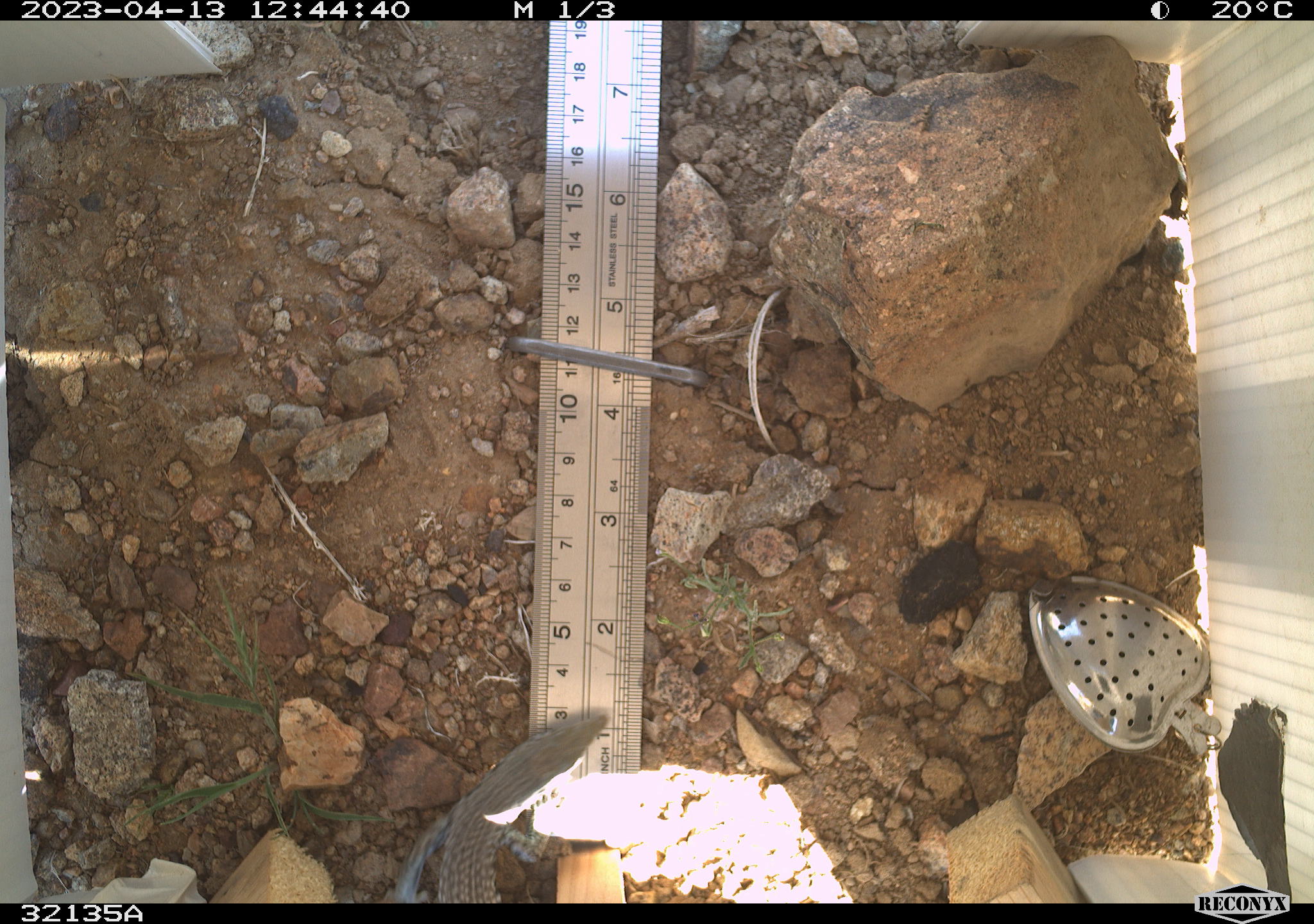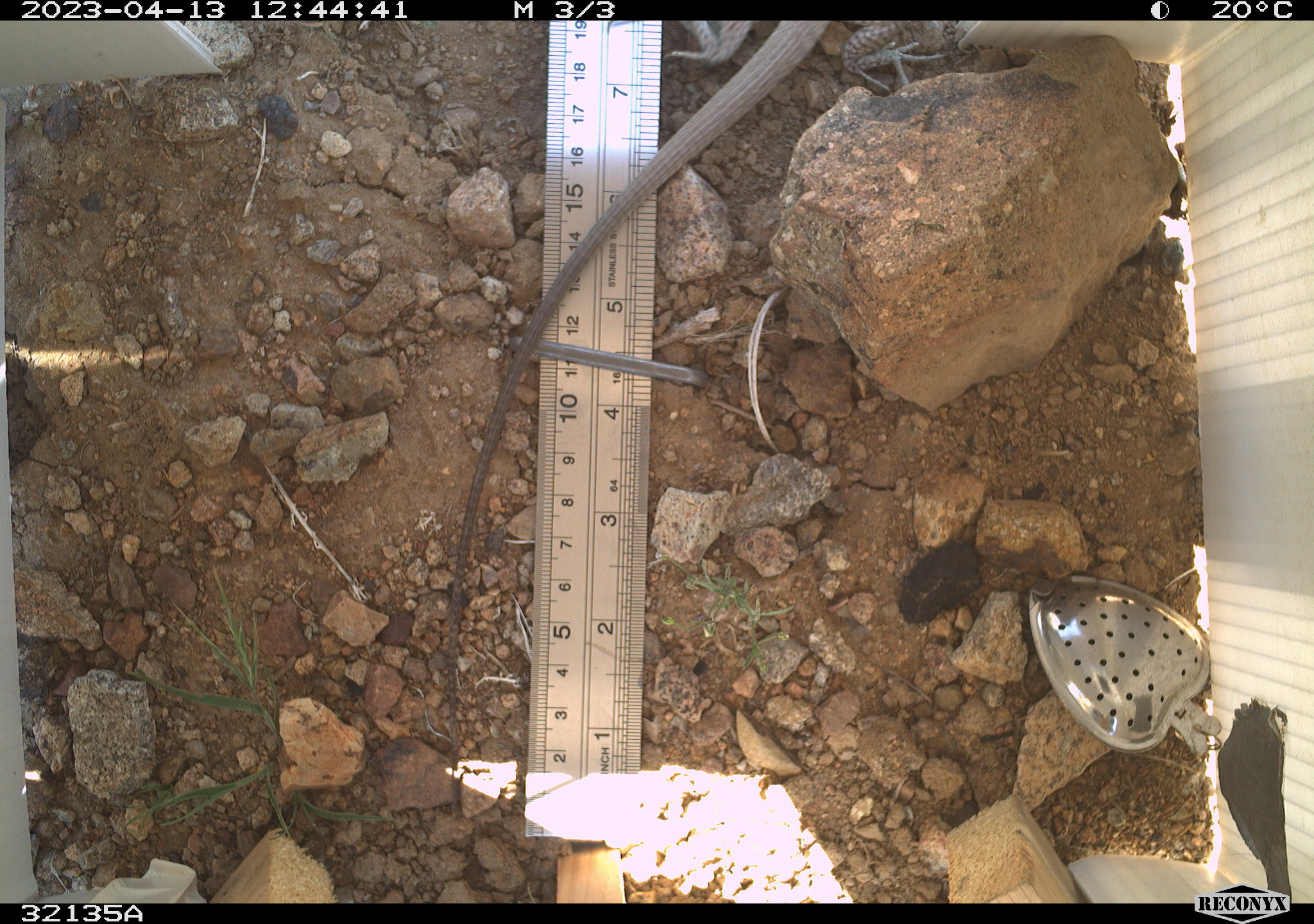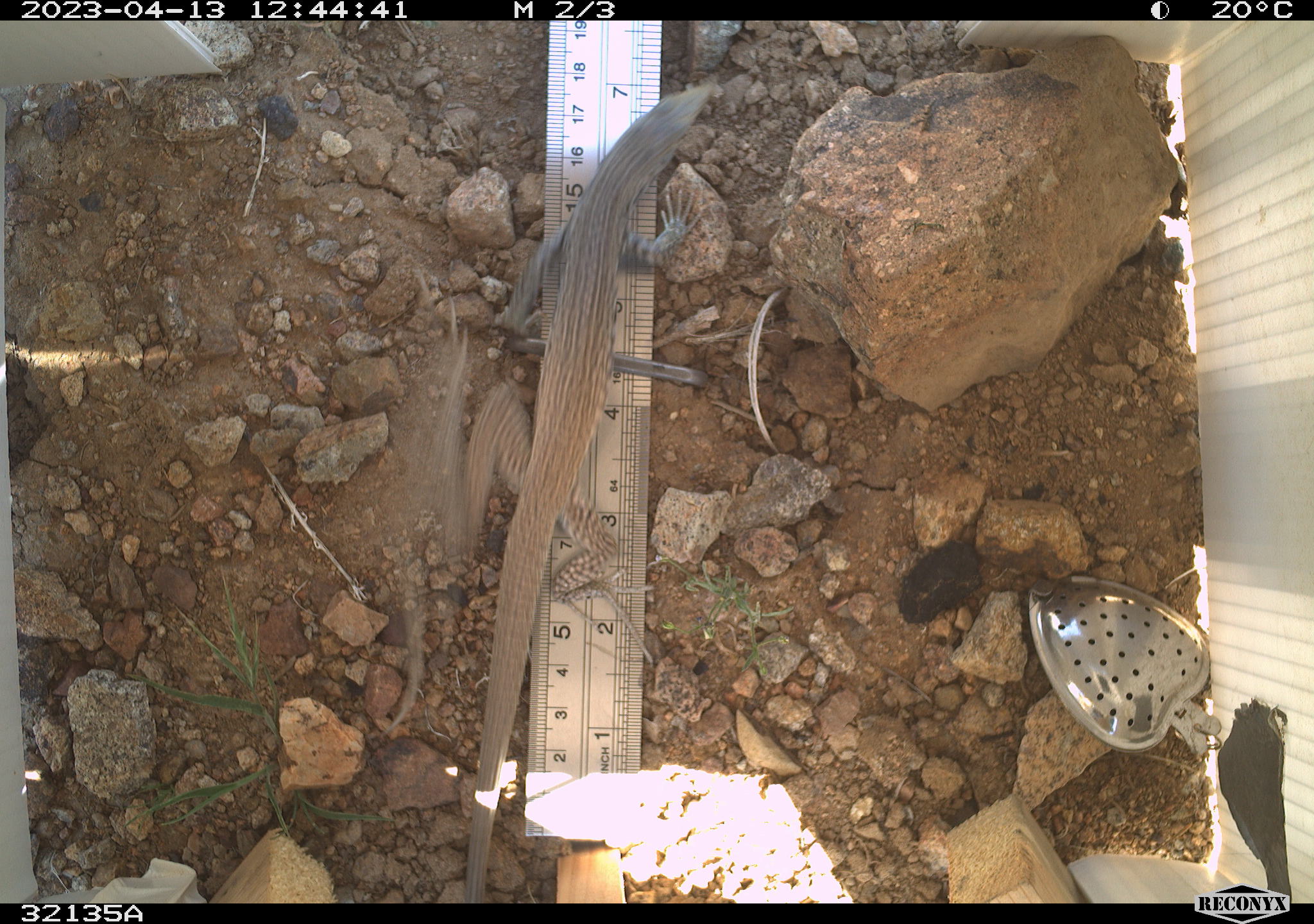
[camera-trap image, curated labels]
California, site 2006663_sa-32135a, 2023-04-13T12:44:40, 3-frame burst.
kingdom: Animalia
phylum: Chordata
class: Reptilia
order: Squamata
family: Phrynosomatidae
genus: Uta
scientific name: Uta stansburiana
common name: common side-blotched lizard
Common side-blotched lizard (Uta stansburiana).